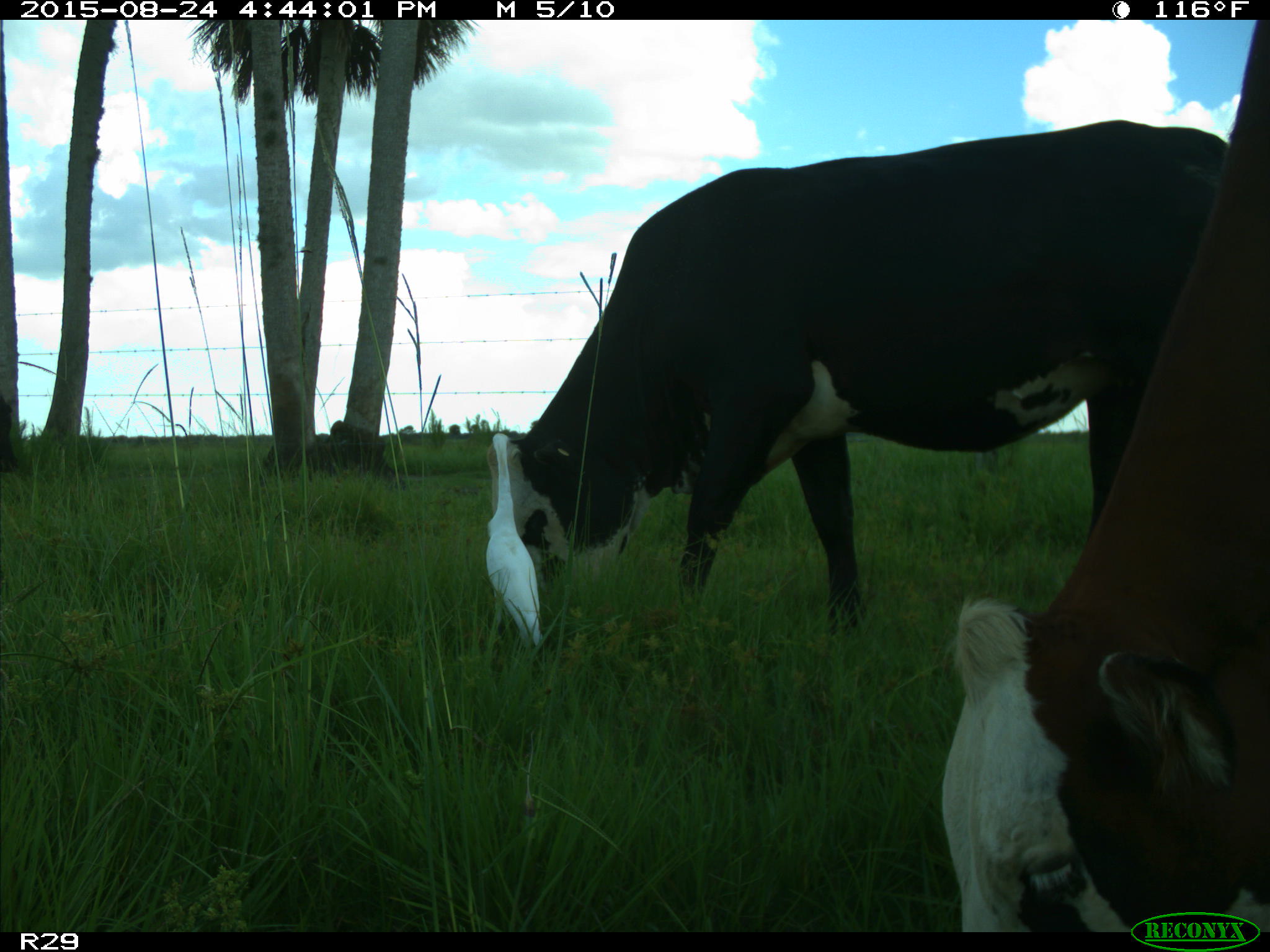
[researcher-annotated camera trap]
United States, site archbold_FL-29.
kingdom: Animalia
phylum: Chordata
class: Mammalia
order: Artiodactyla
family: Bovidae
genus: Bos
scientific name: Bos taurus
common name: domestic cow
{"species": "Bos taurus (domestic cow)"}